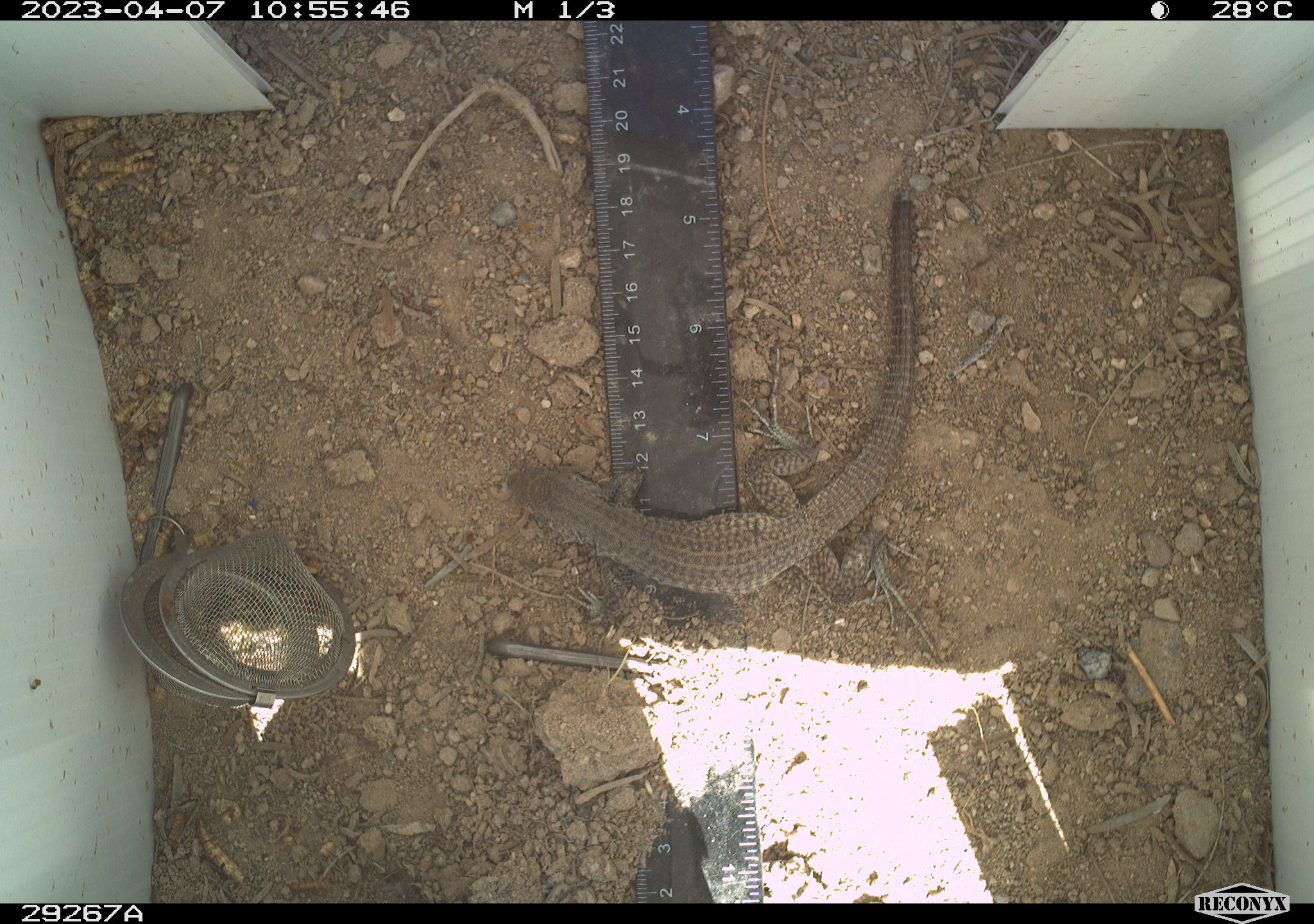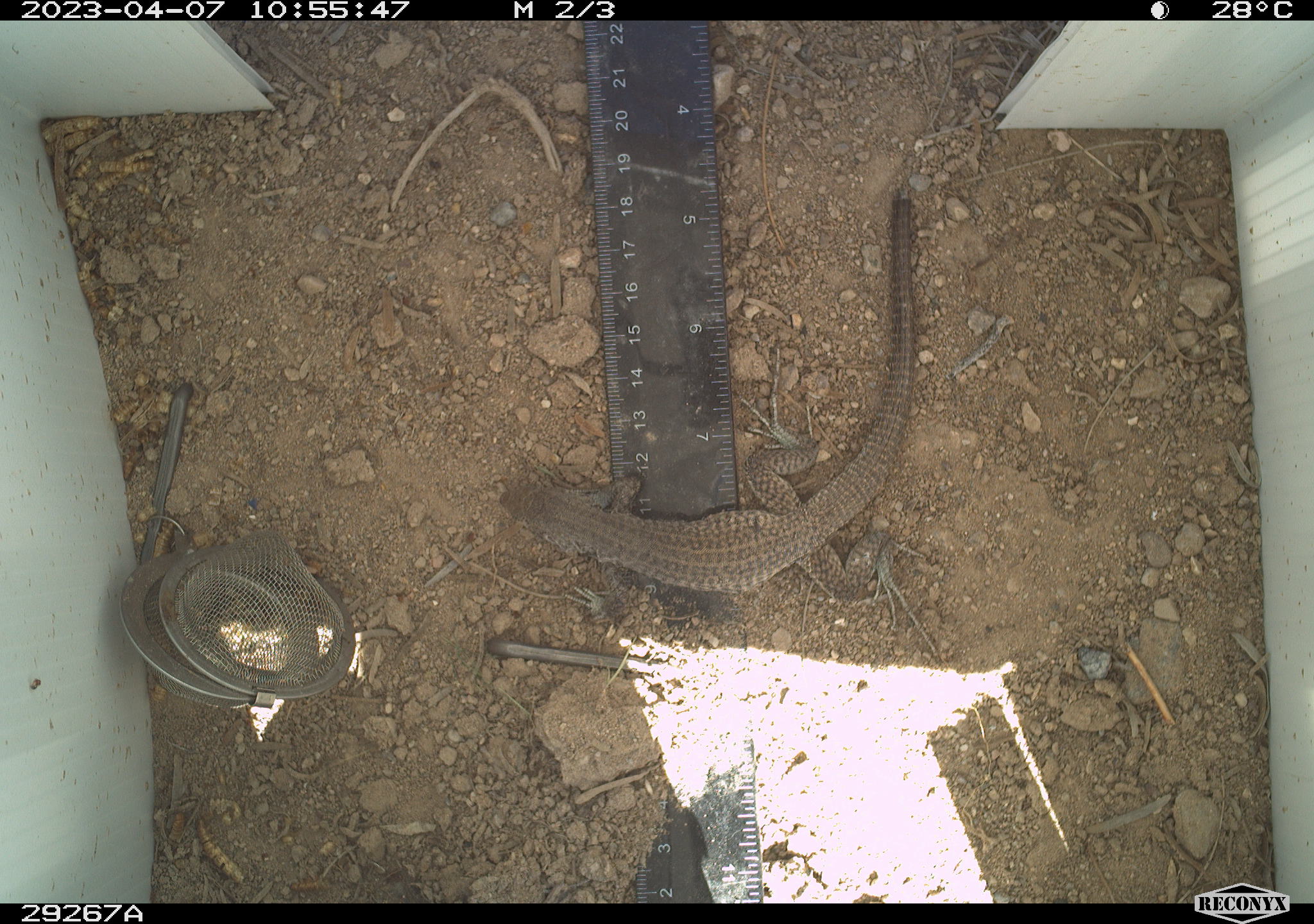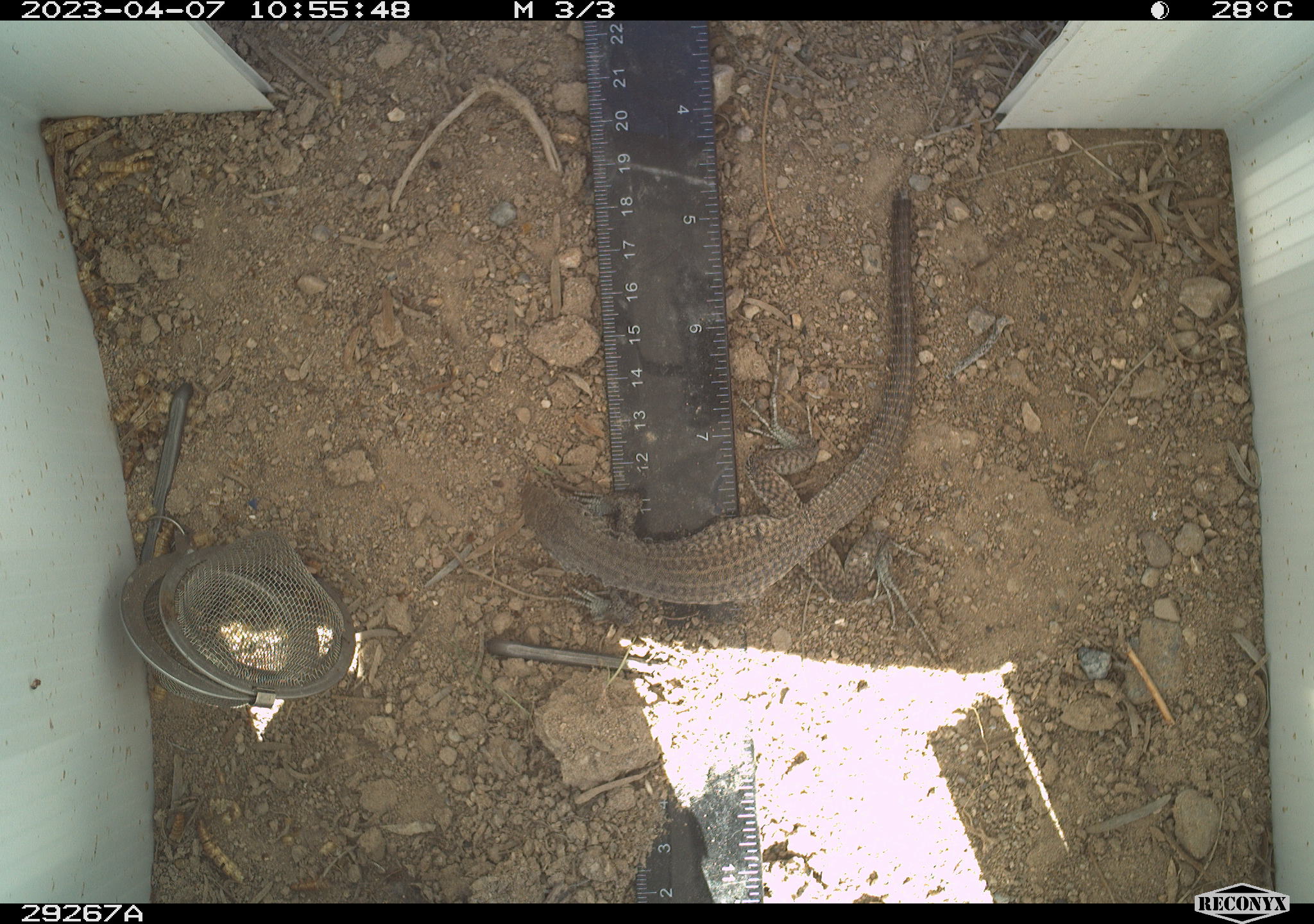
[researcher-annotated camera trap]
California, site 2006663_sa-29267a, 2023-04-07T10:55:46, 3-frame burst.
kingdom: Animalia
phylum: Chordata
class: Reptilia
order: Squamata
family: Teiidae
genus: Aspidoscelis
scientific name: Aspidoscelis tigris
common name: western whiptail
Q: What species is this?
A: Western whiptail (Aspidoscelis tigris).